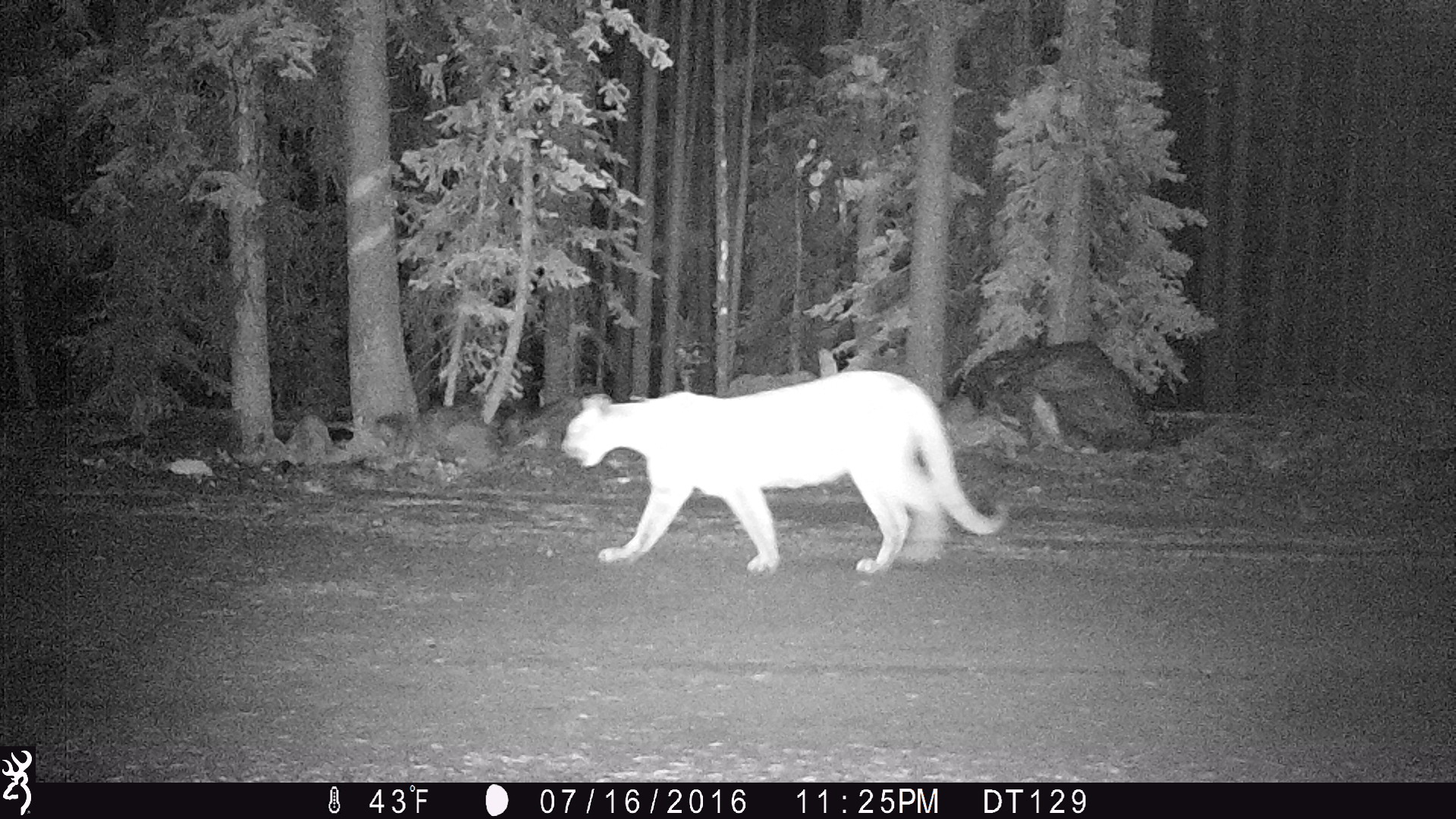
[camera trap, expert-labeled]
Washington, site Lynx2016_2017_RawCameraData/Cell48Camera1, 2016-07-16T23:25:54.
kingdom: Animalia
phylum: Chordata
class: Mammalia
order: Carnivora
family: Felidae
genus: Puma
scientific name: Puma concolor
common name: mountain lion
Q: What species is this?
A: Puma concolor (mountain lion).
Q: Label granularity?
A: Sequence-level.